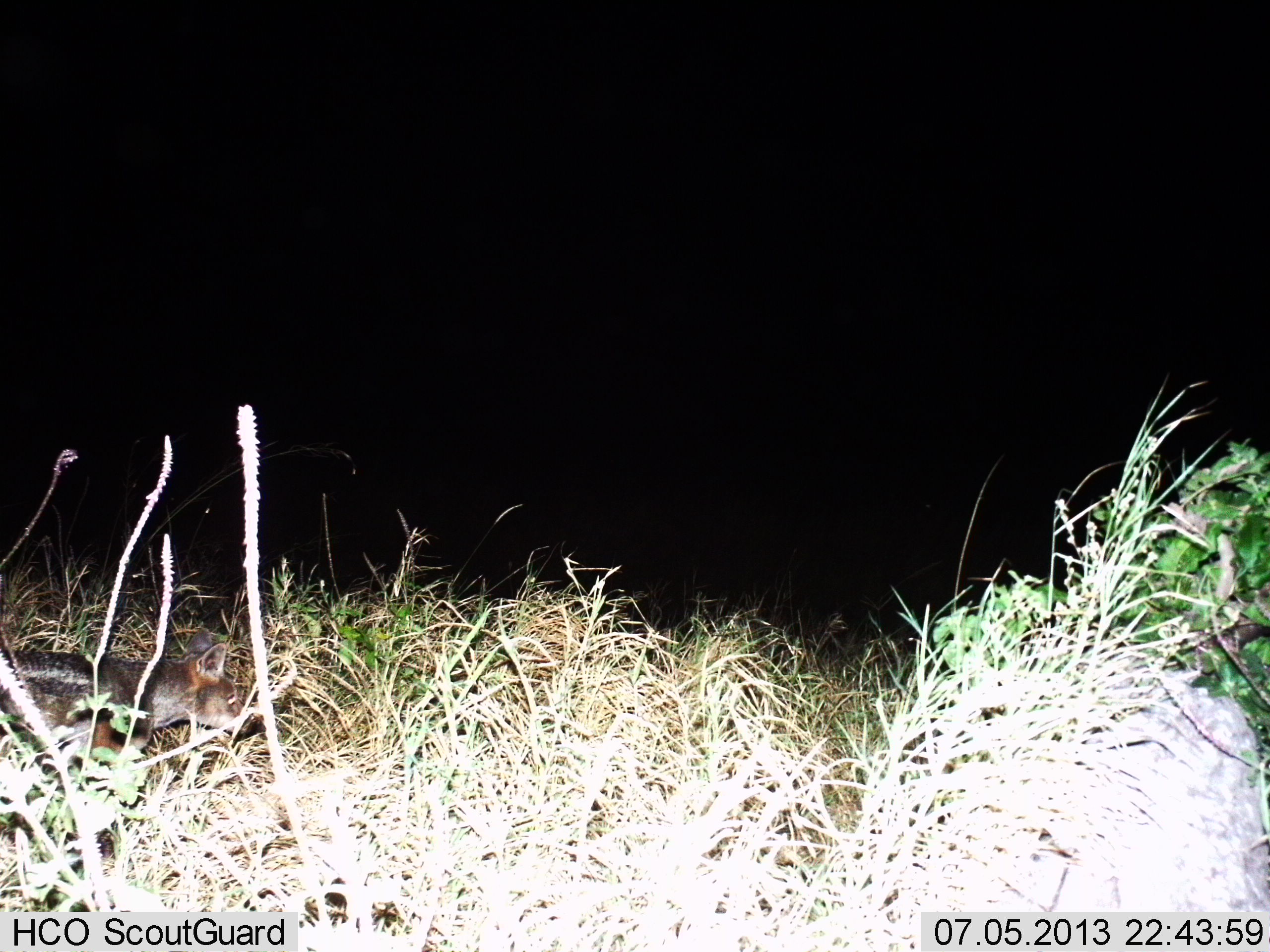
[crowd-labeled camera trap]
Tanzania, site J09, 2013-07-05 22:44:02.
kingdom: Animalia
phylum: Chordata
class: Mammalia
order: Carnivora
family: Canidae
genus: Lupulella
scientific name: Lupulella mesomelas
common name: black-backed jackal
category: jackal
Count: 1.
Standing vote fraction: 11%.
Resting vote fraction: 0%.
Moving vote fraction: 89%.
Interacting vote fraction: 0%.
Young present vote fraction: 0%.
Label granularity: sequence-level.